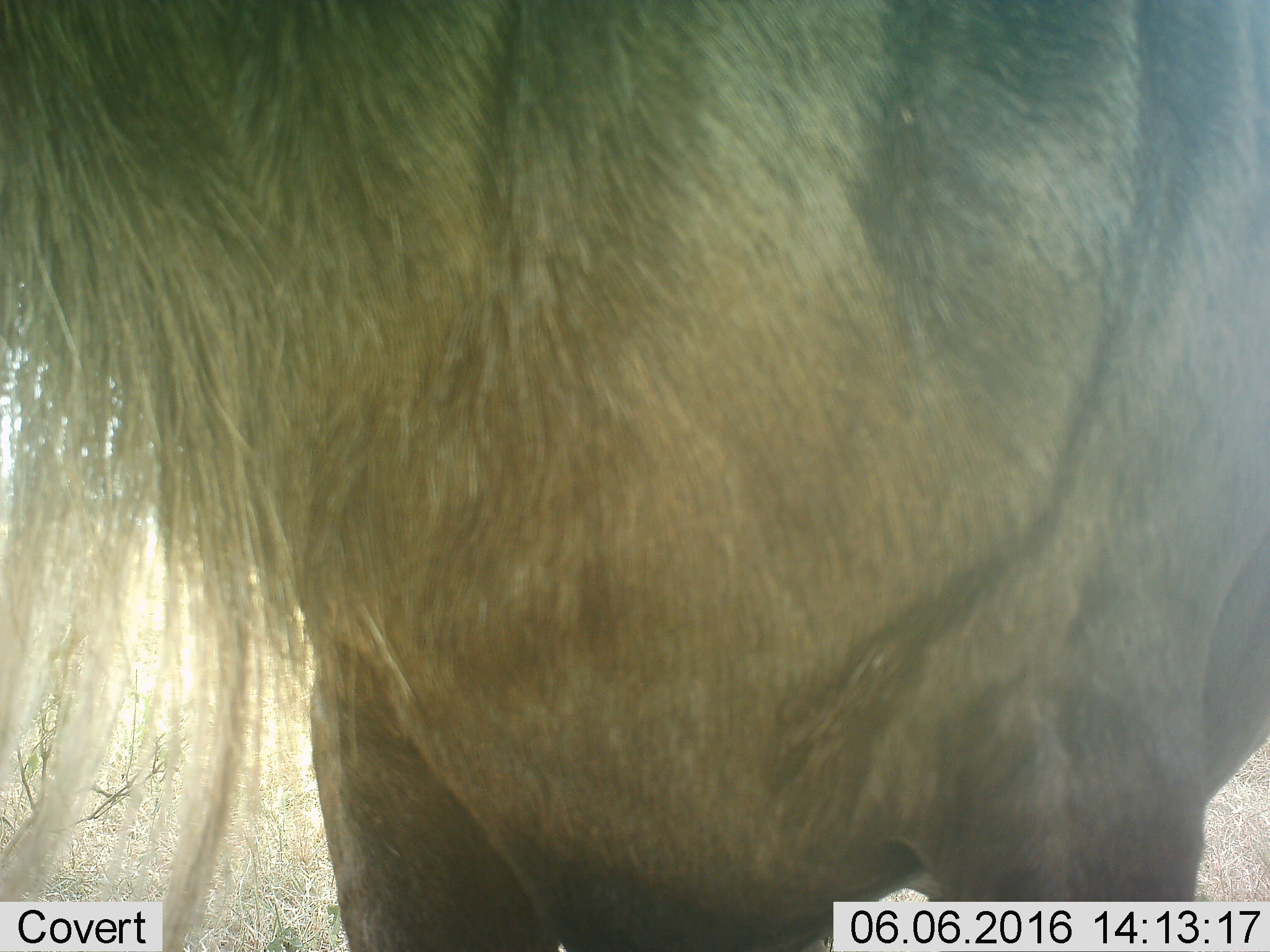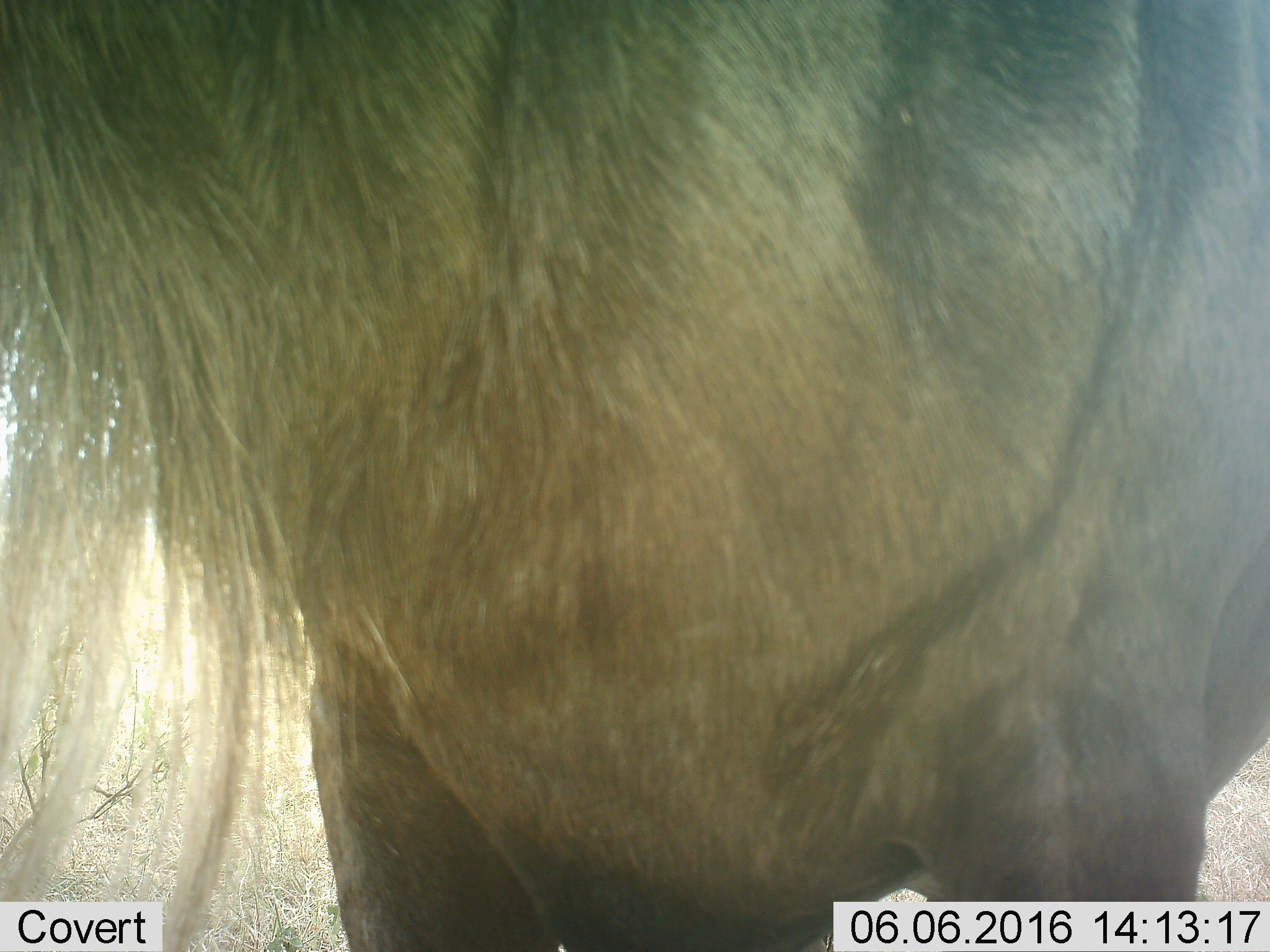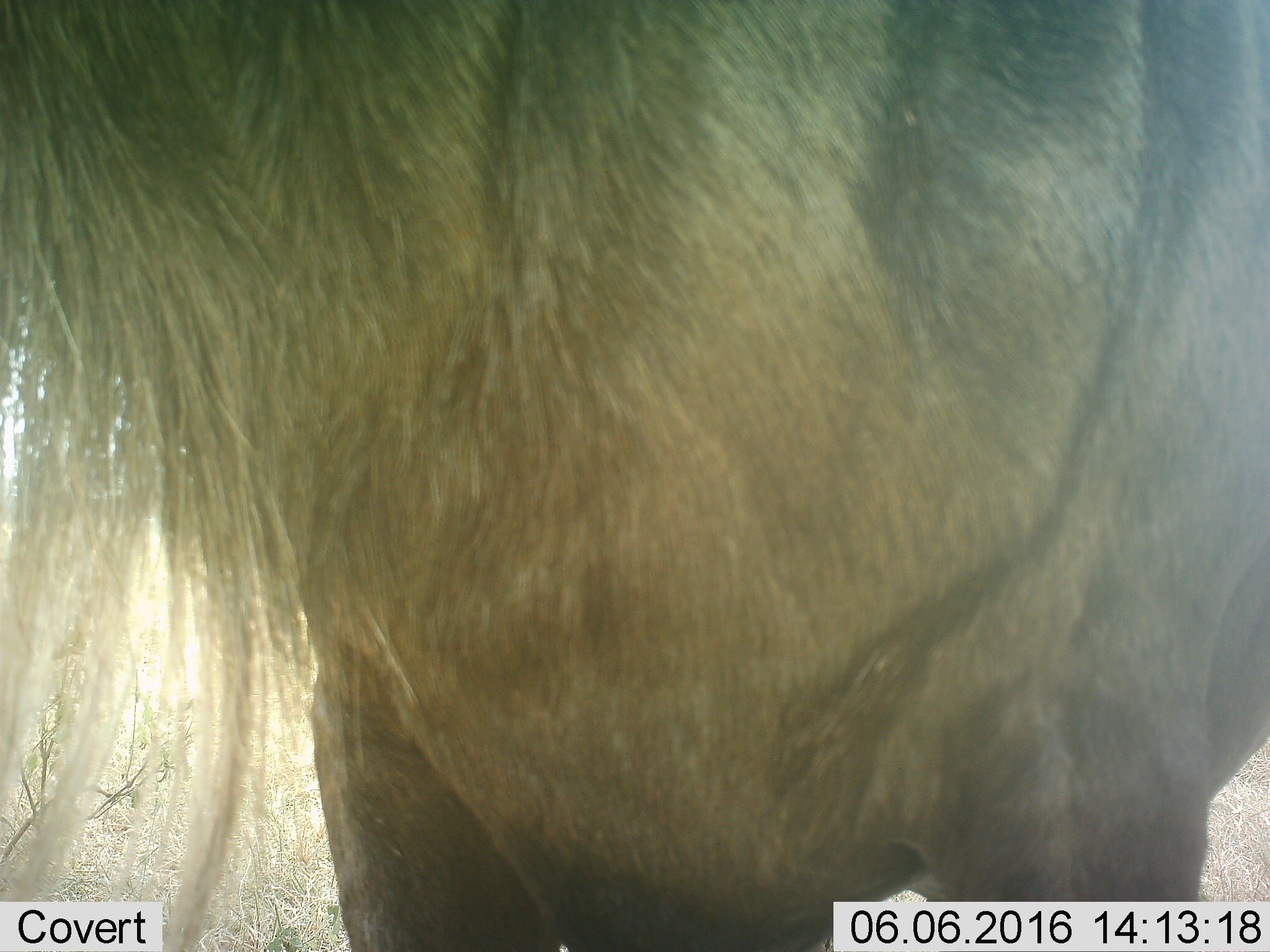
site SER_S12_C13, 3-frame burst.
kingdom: Animalia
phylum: Chordata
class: Mammalia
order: Artiodactyla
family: Bovidae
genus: Connochaetes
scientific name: Connochaetes taurinus taurinus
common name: blue wildebeest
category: wildebeestblue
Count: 1.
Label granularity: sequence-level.